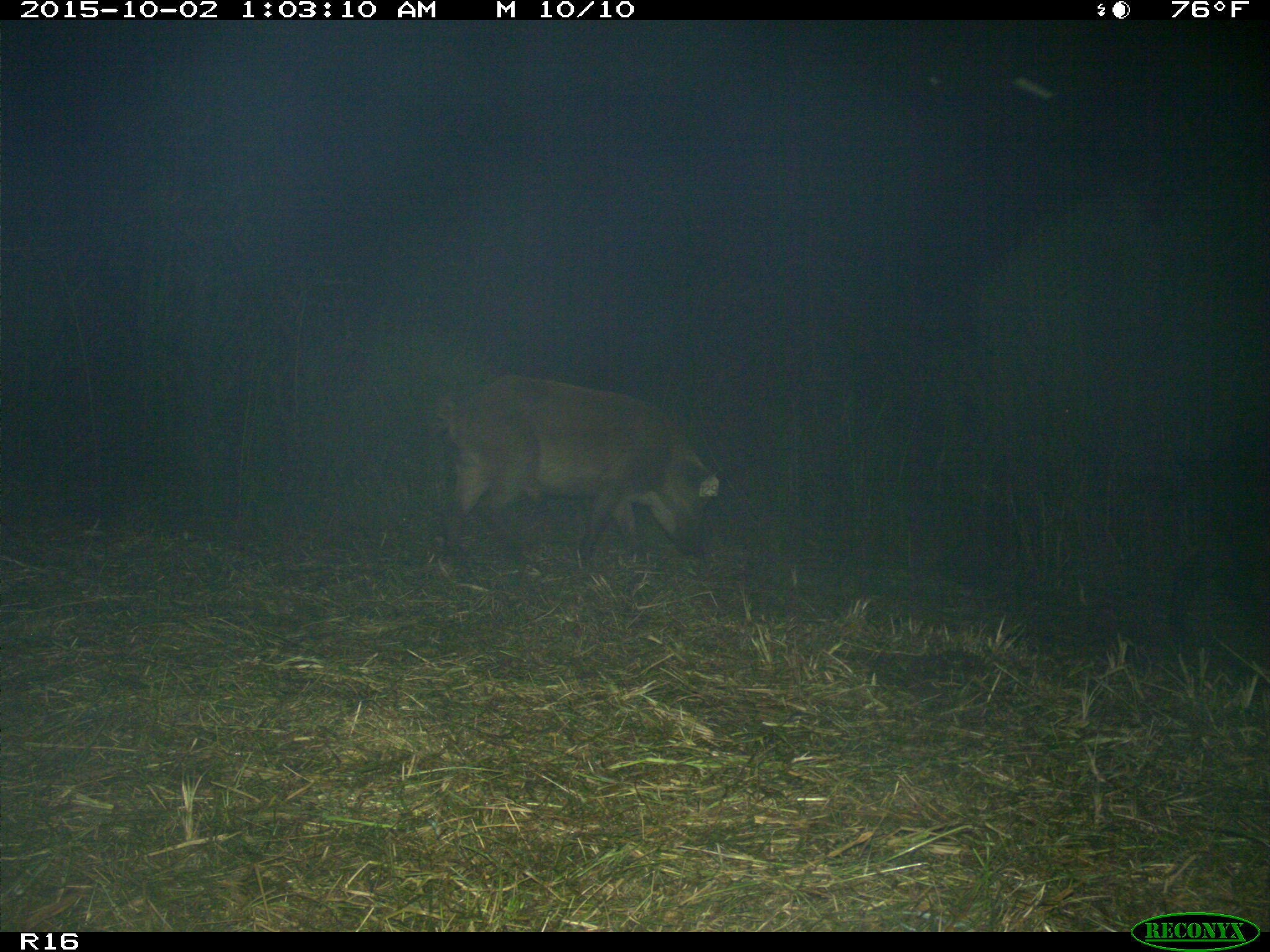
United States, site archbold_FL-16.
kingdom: Animalia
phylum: Chordata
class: Mammalia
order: Artiodactyla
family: Suidae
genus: Sus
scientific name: Sus scrofa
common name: wild boar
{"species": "Sus scrofa (wild boar)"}